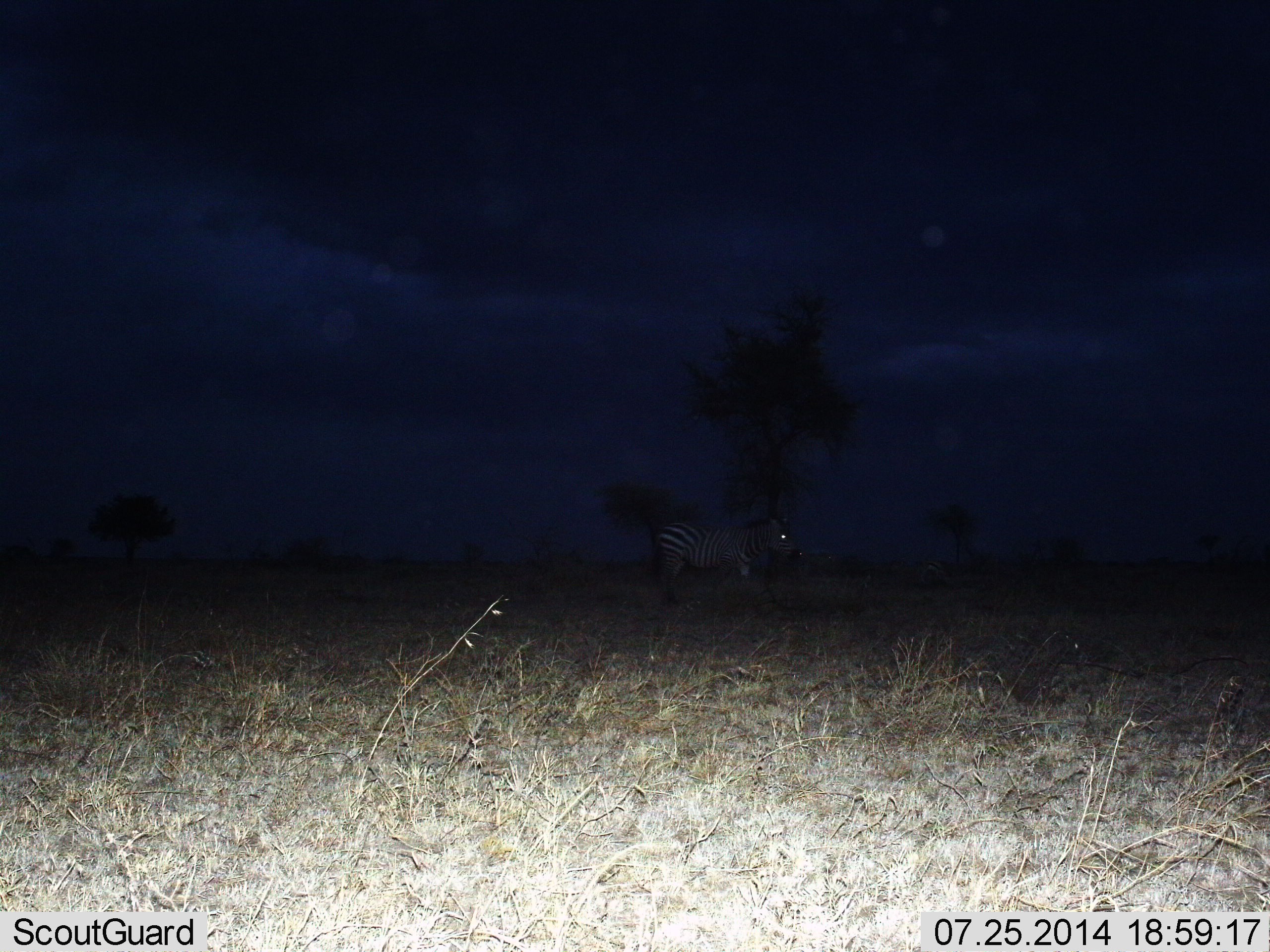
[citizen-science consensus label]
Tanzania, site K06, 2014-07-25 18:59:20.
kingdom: Animalia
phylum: Chordata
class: Mammalia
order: Perissodactyla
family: Equidae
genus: Equus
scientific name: Equus quagga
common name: plains zebra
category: zebra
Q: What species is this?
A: Zebra (plains zebra) (Equus quagga).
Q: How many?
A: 1.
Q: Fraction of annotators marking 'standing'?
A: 80%.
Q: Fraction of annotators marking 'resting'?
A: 10%.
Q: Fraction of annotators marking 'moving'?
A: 20%.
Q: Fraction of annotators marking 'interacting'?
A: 0%.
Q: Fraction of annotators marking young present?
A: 0%.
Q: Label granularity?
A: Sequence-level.